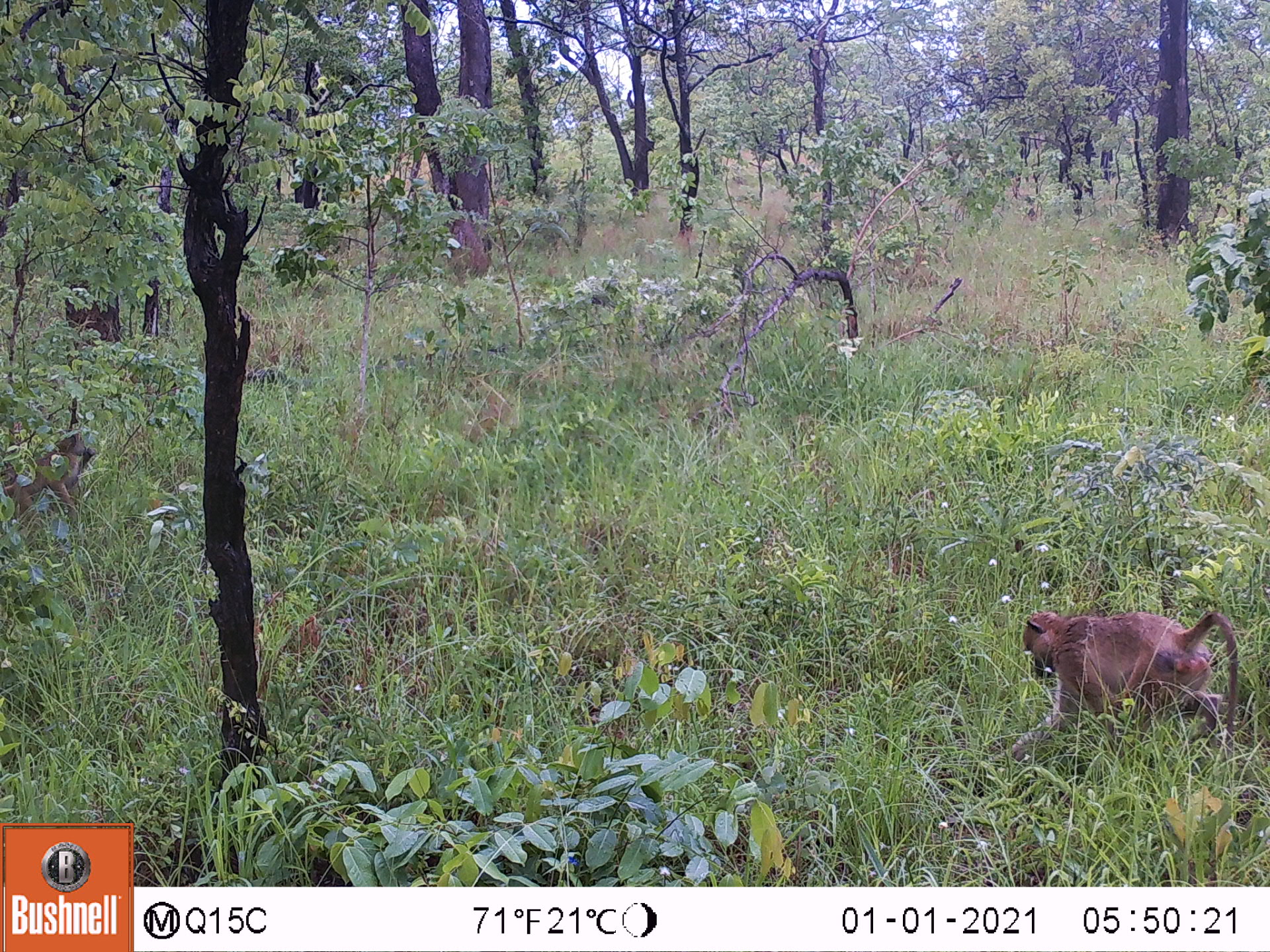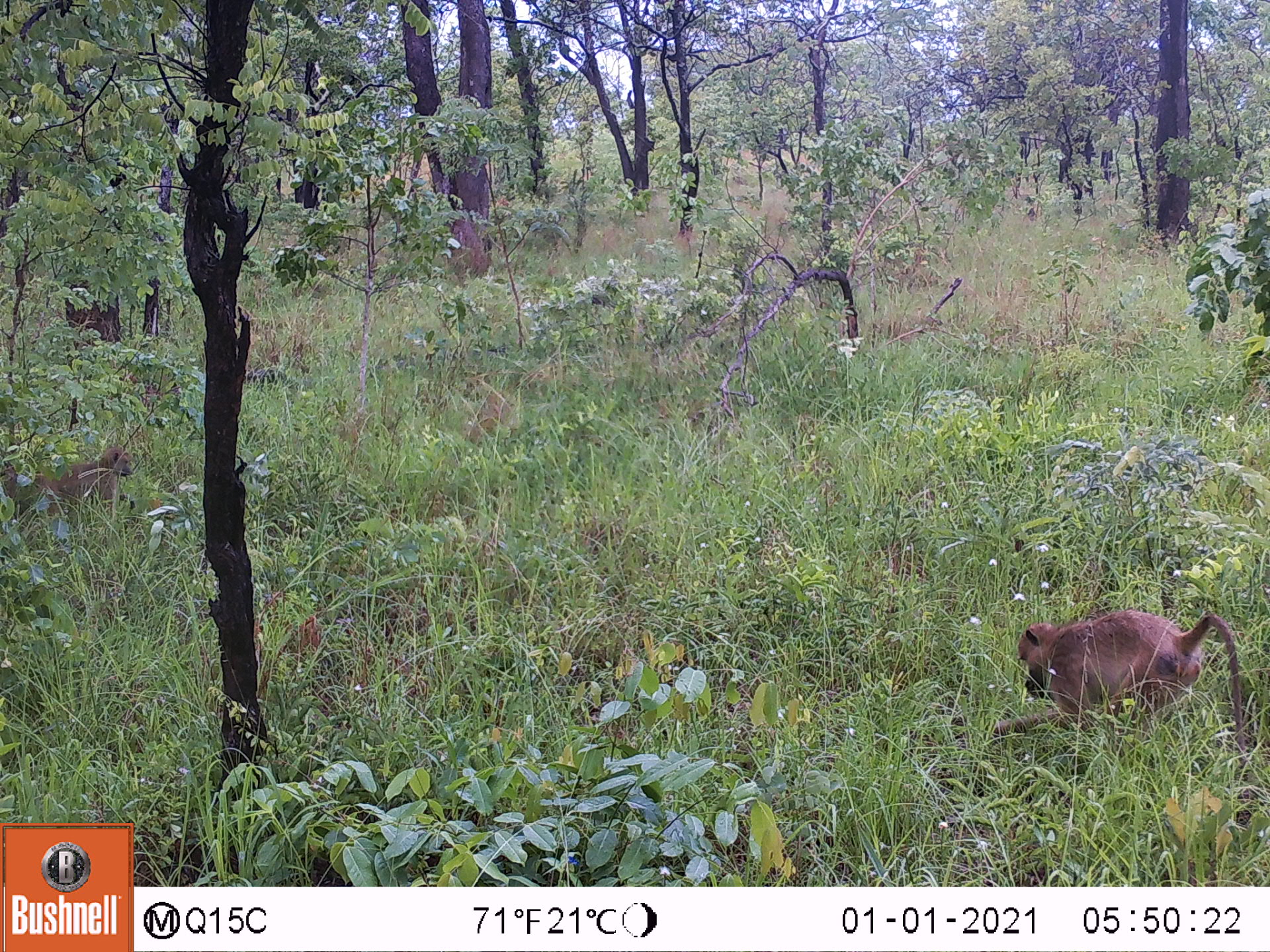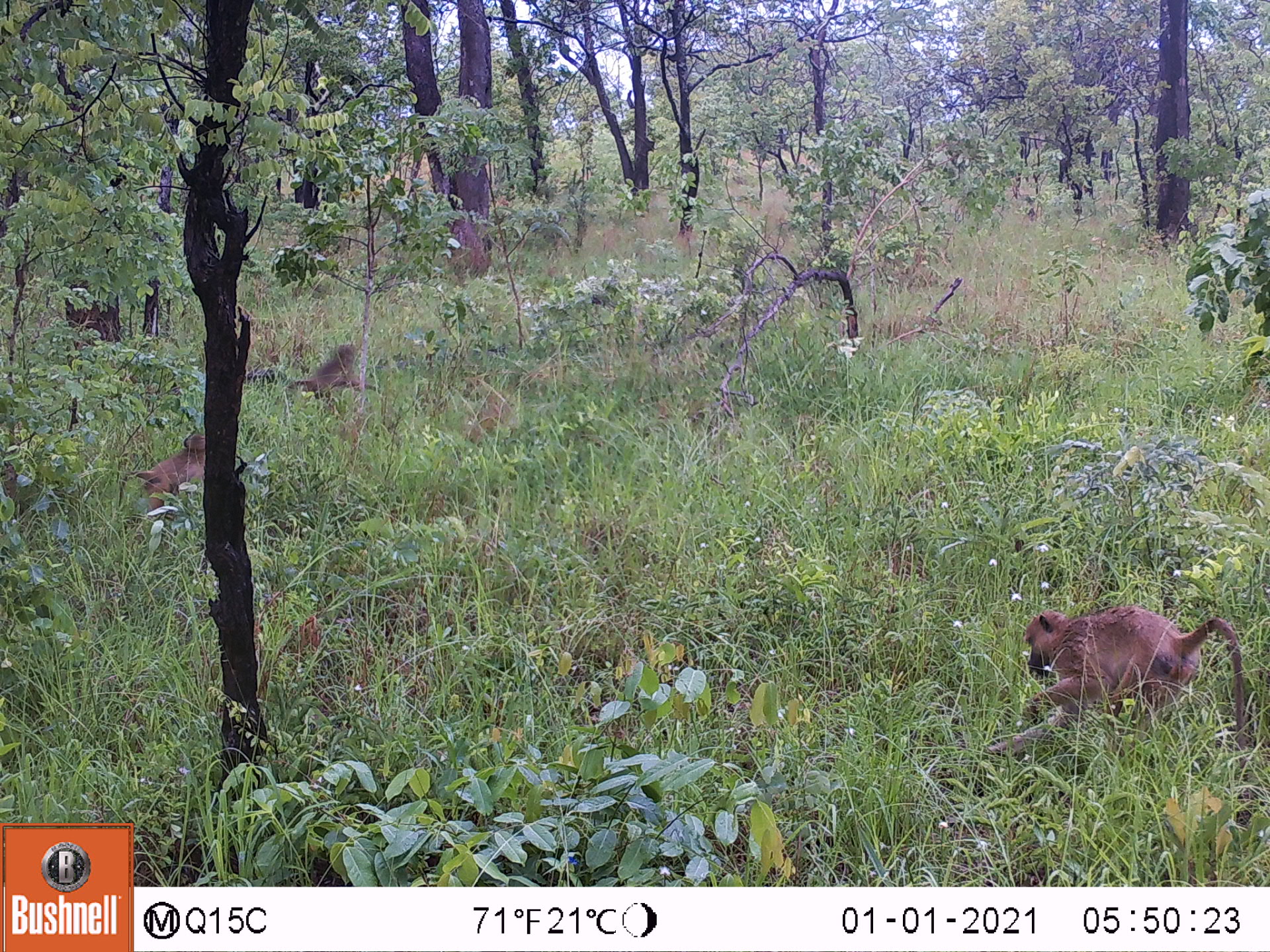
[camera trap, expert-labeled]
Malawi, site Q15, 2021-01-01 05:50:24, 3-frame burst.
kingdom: Animalia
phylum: Chordata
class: Mammalia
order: Primates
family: Cercopithecidae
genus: Papio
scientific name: Papio cynocephalus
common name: yellow baboon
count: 2